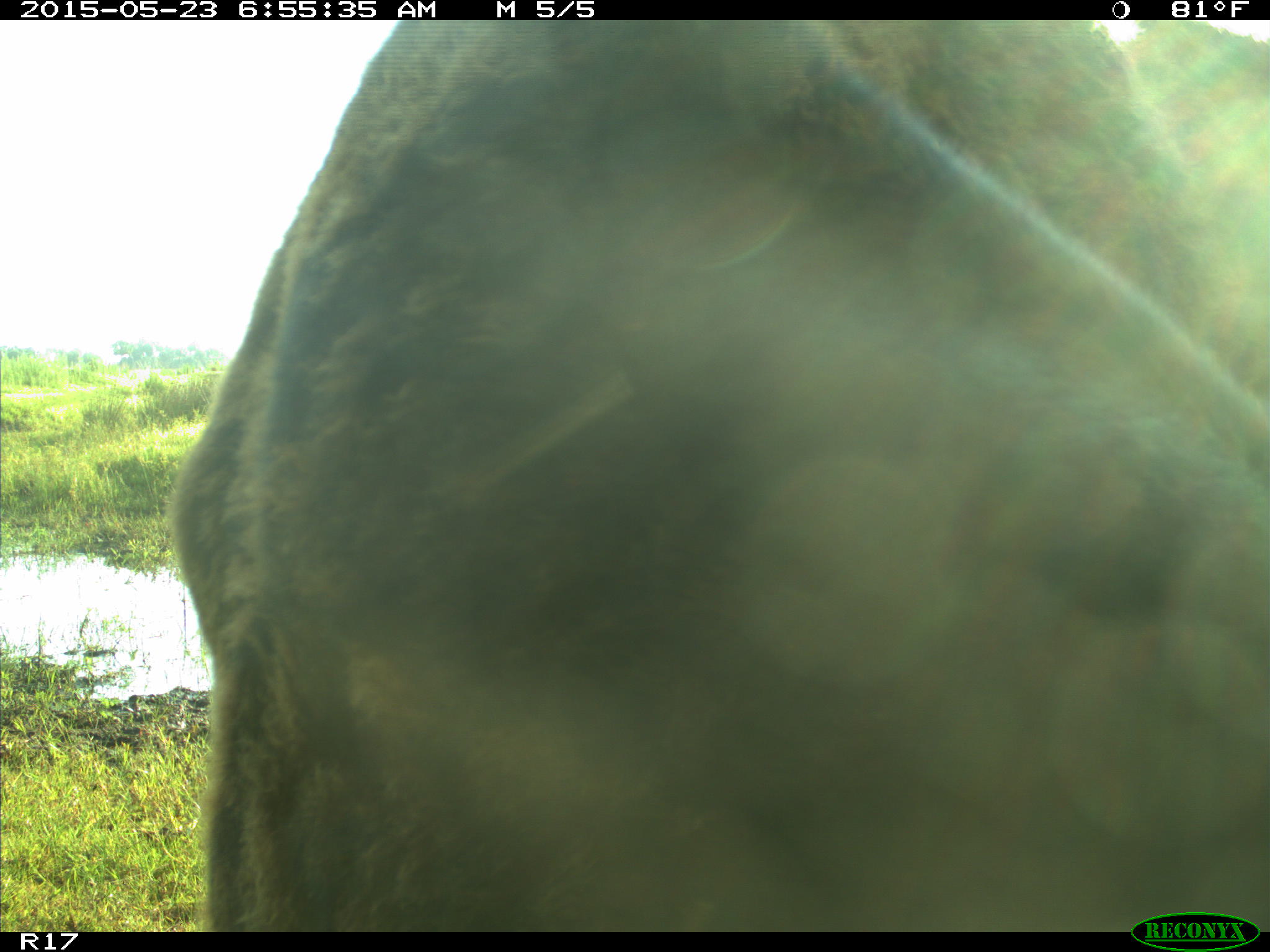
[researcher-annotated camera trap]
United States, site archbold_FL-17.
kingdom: Animalia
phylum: Chordata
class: Mammalia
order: Artiodactyla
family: Bovidae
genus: Bos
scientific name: Bos taurus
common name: domestic cow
Bos taurus (domestic cow).